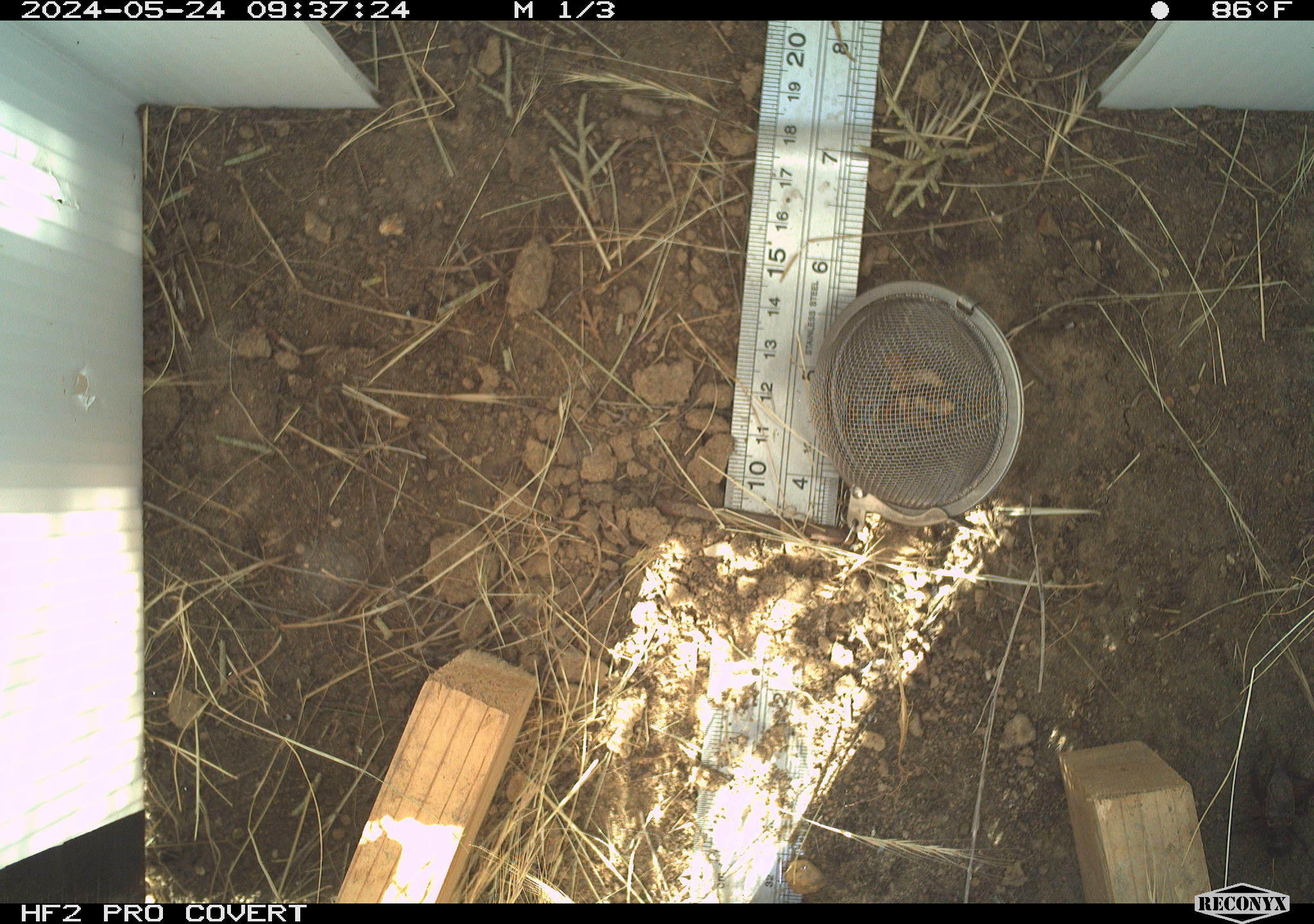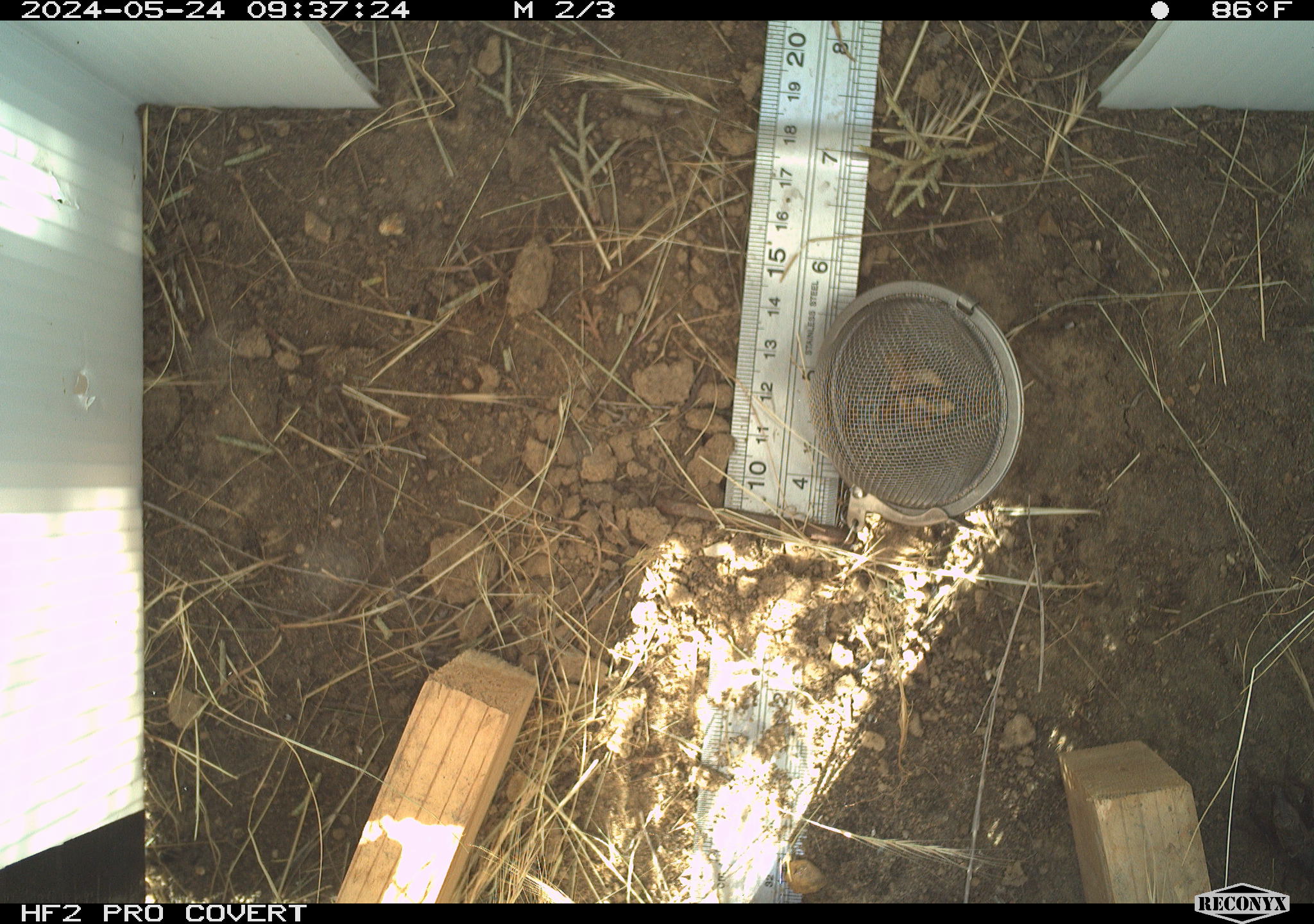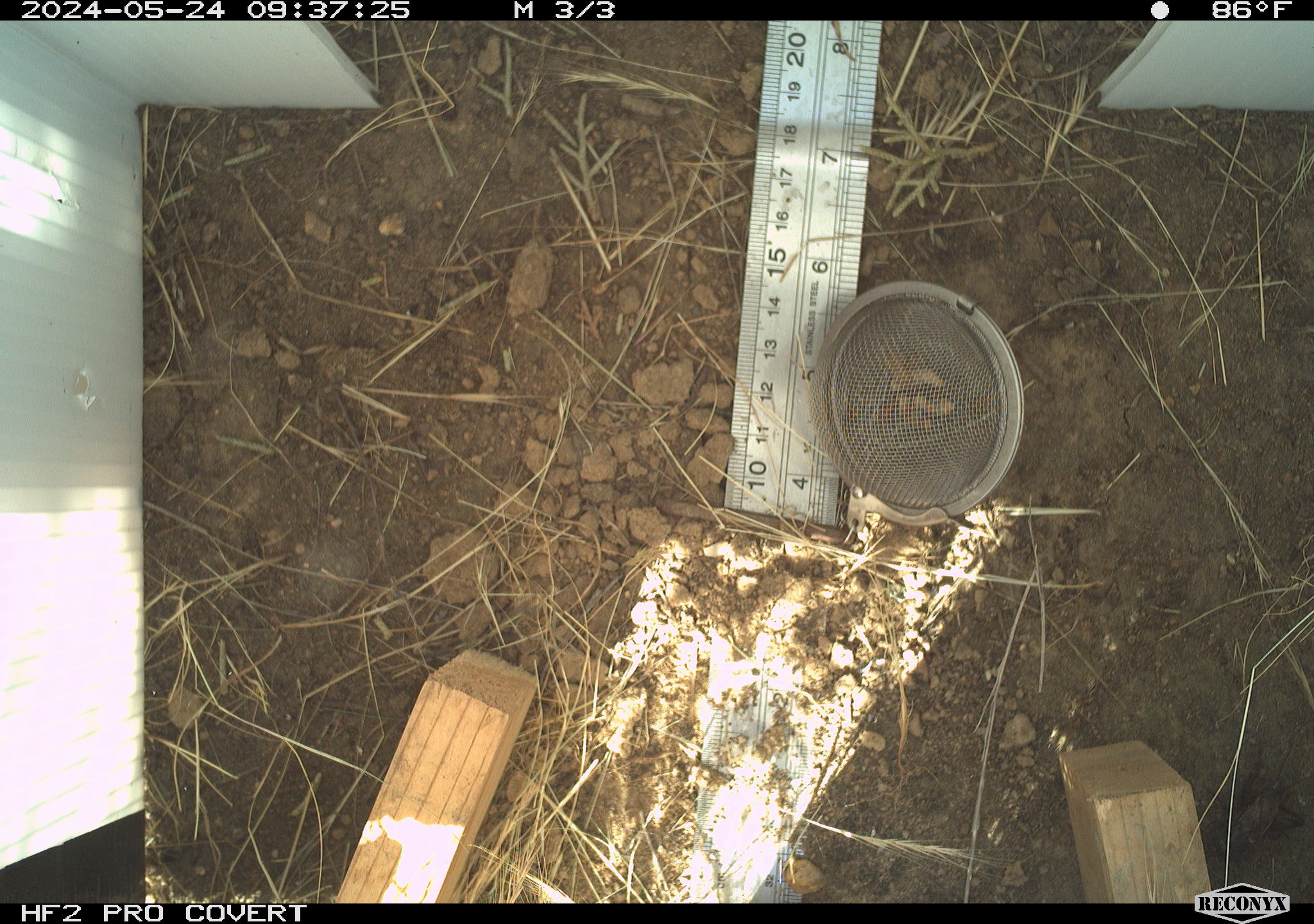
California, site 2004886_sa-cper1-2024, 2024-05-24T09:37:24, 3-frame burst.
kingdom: Animalia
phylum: Arthropoda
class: Insecta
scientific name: Insecta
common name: insect